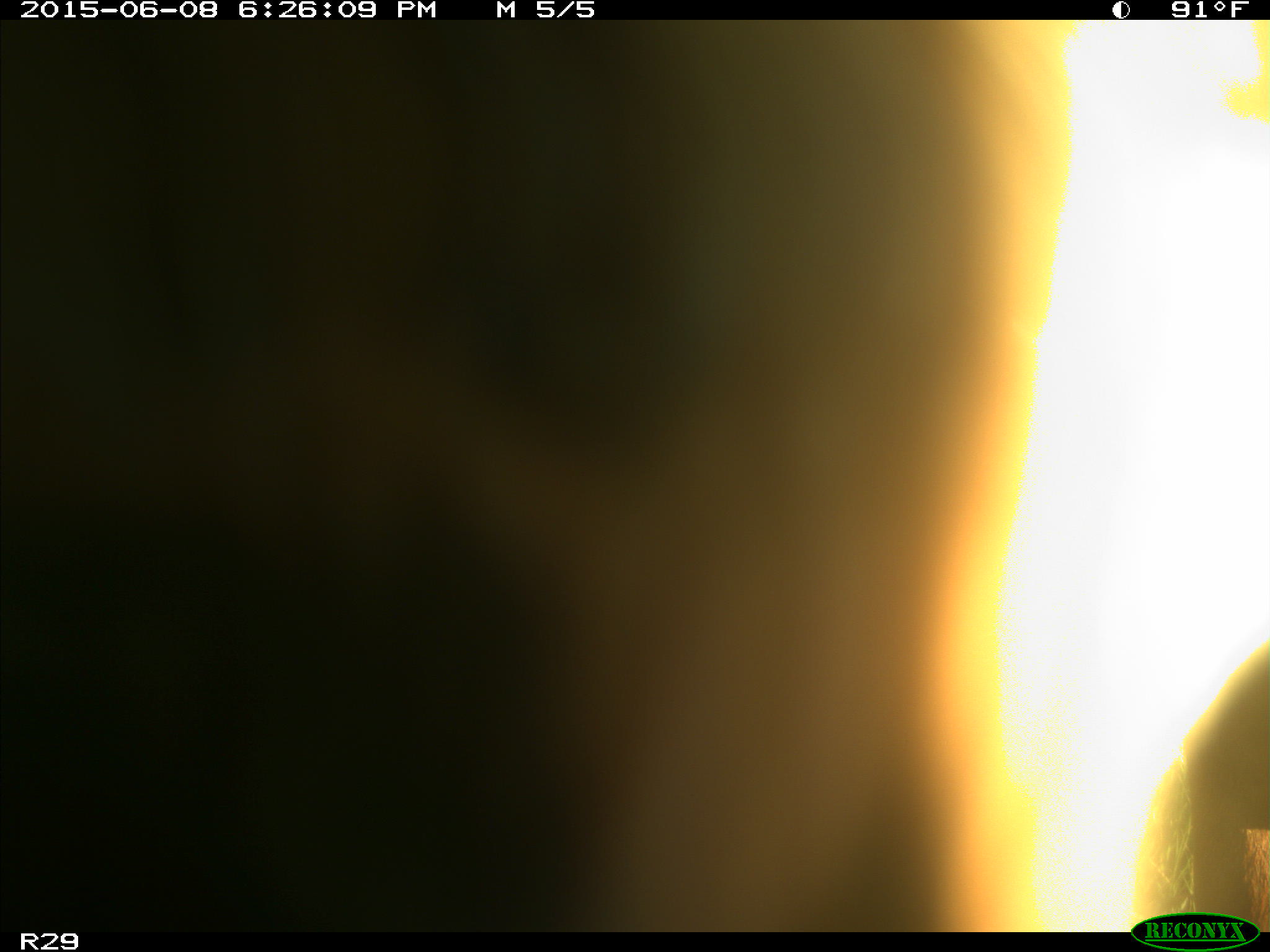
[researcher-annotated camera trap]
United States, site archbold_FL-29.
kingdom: Animalia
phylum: Chordata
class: Mammalia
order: Artiodactyla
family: Bovidae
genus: Bos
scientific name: Bos taurus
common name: domestic cow